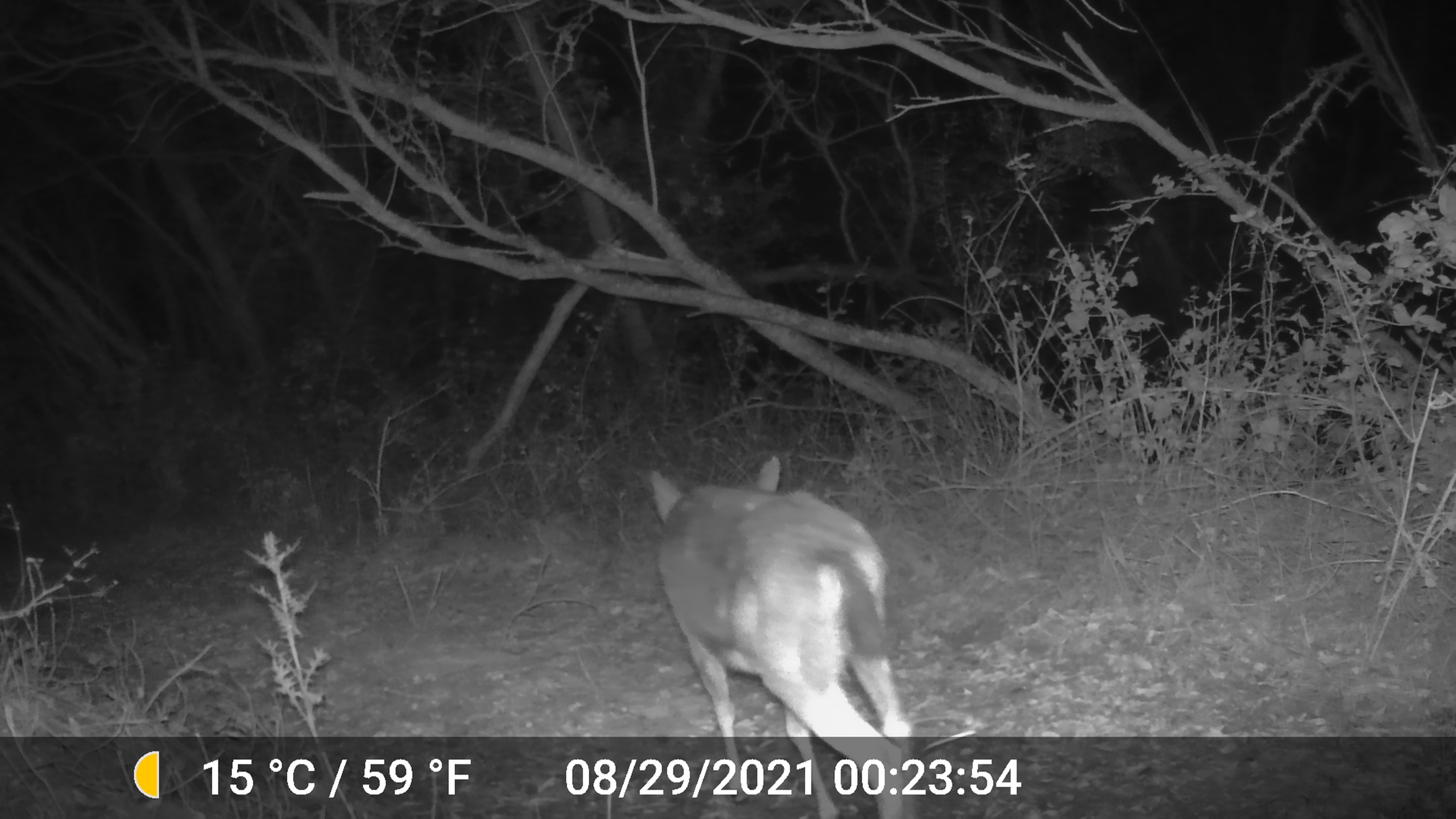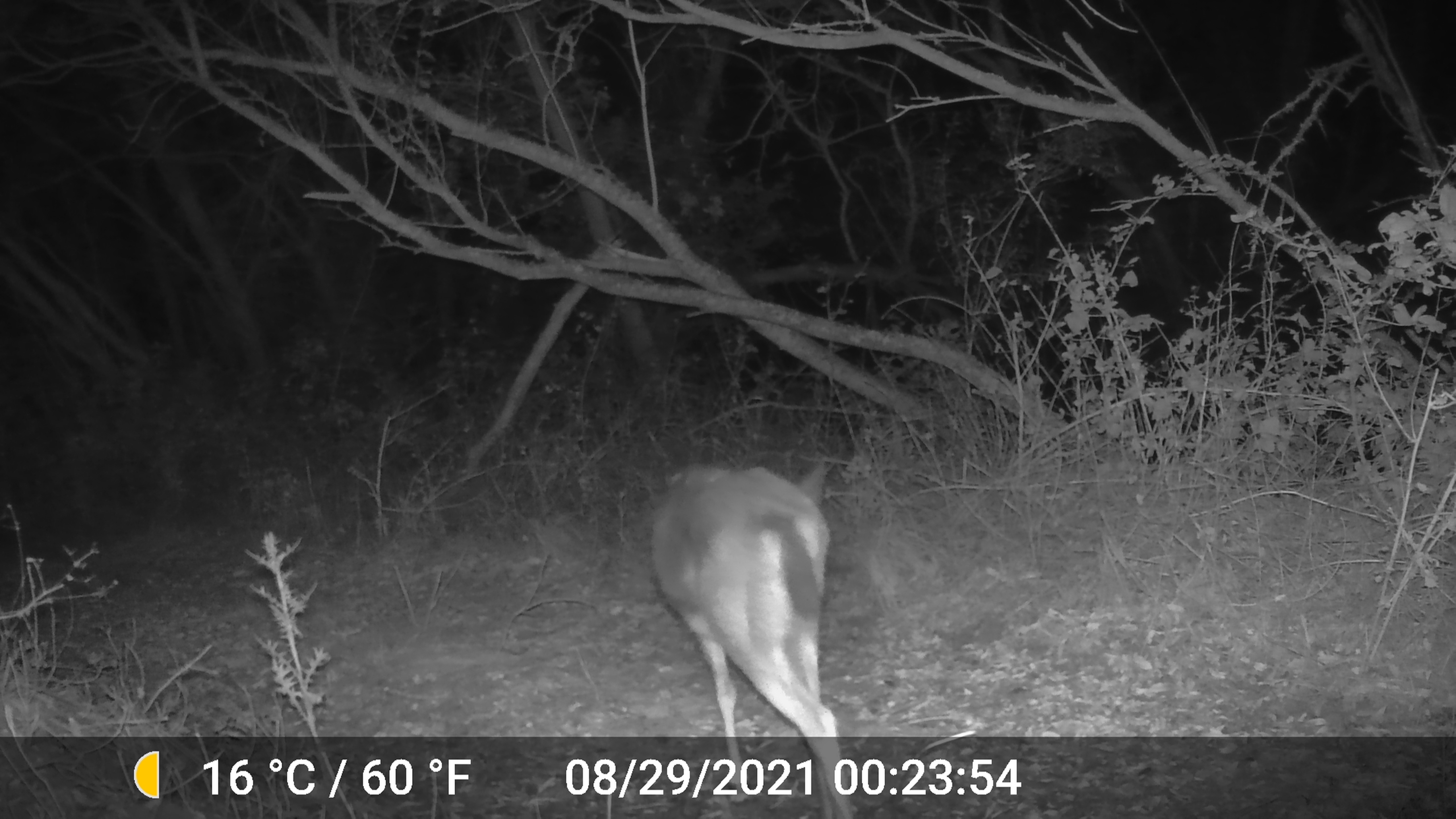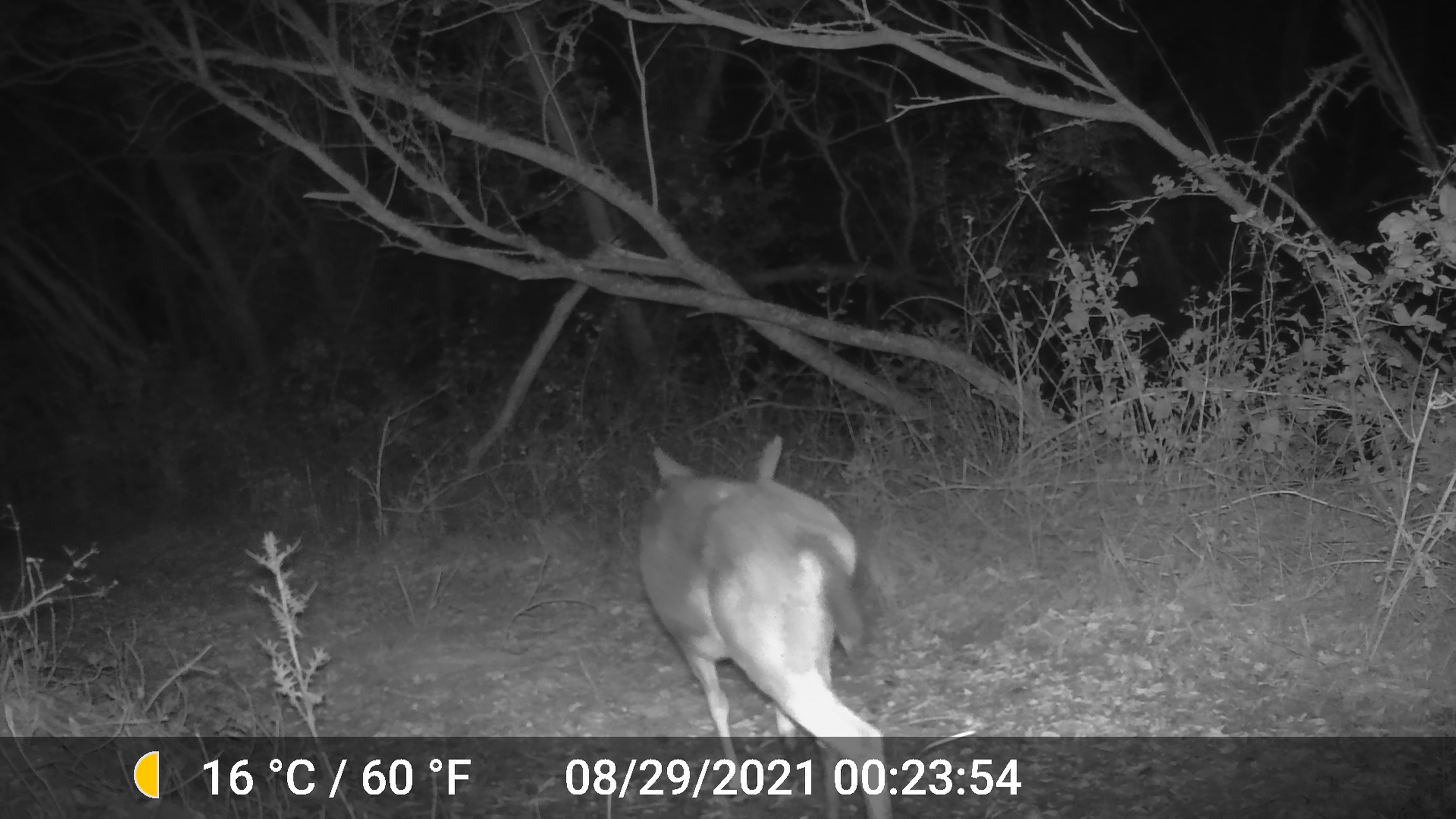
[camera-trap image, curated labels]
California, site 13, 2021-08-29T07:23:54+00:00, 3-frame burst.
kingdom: Animalia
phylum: Chordata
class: Mammalia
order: Artiodactyla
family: Cervidae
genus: Odocoileus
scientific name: Odocoileus hemionus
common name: mule deer